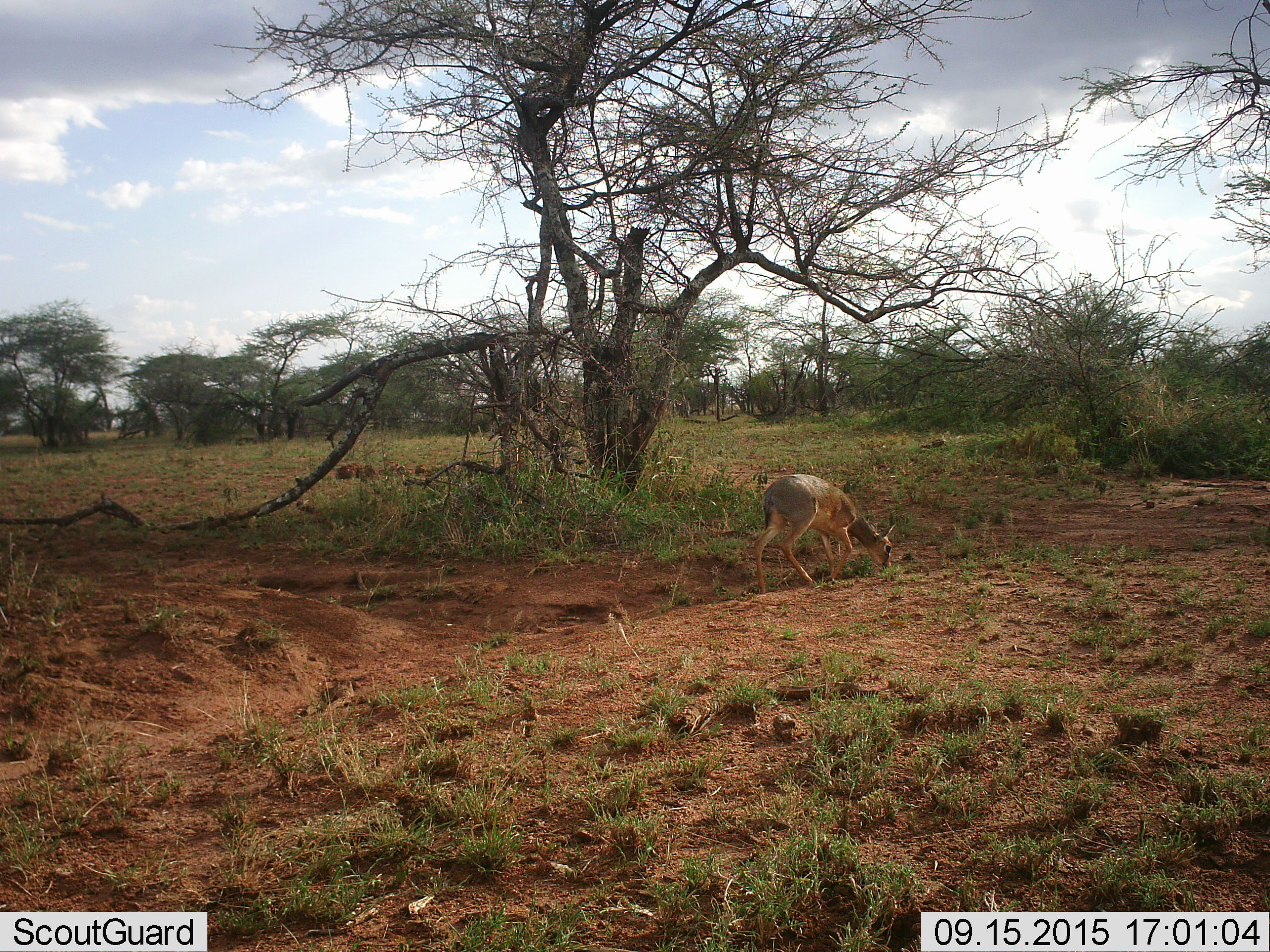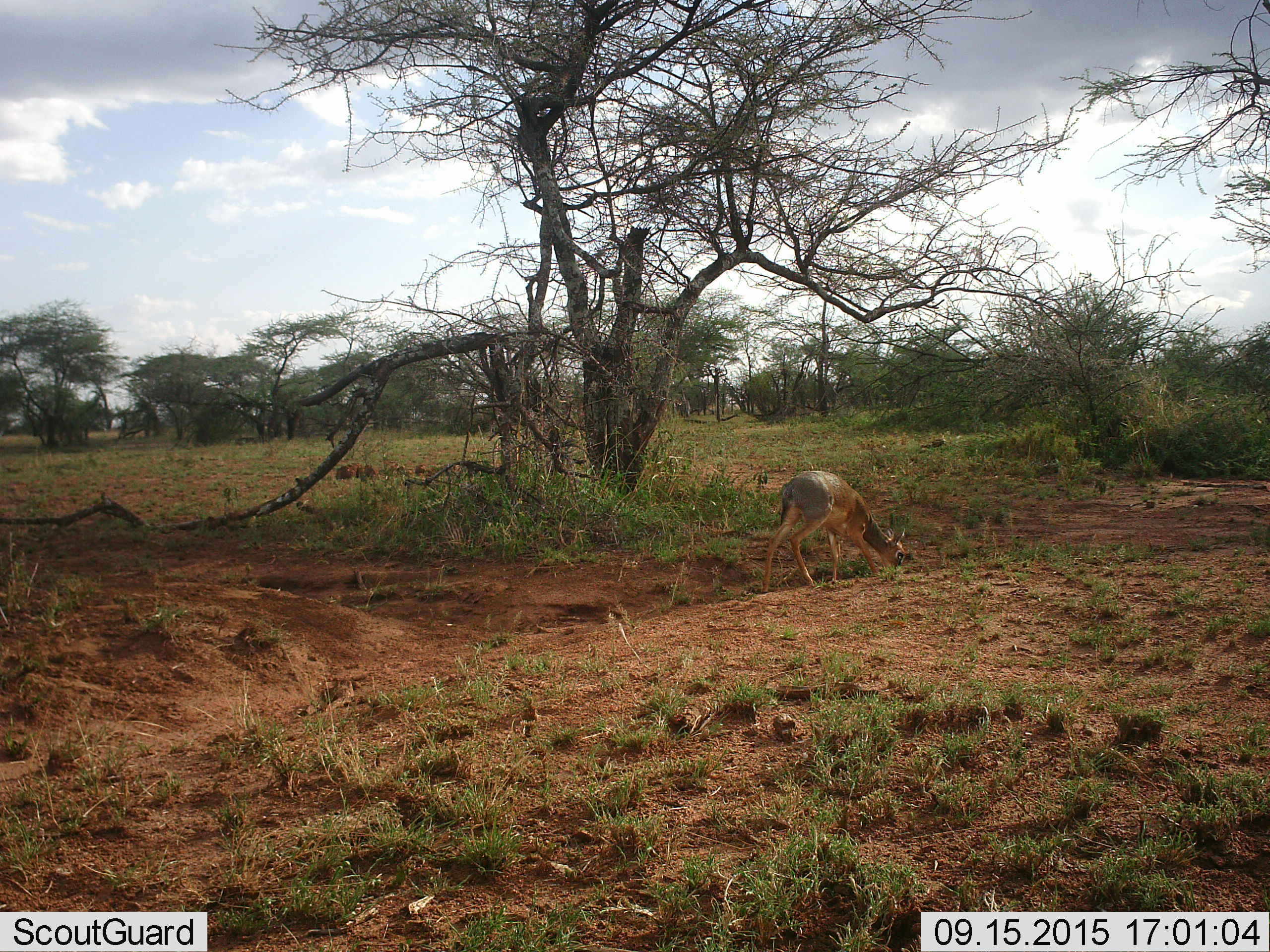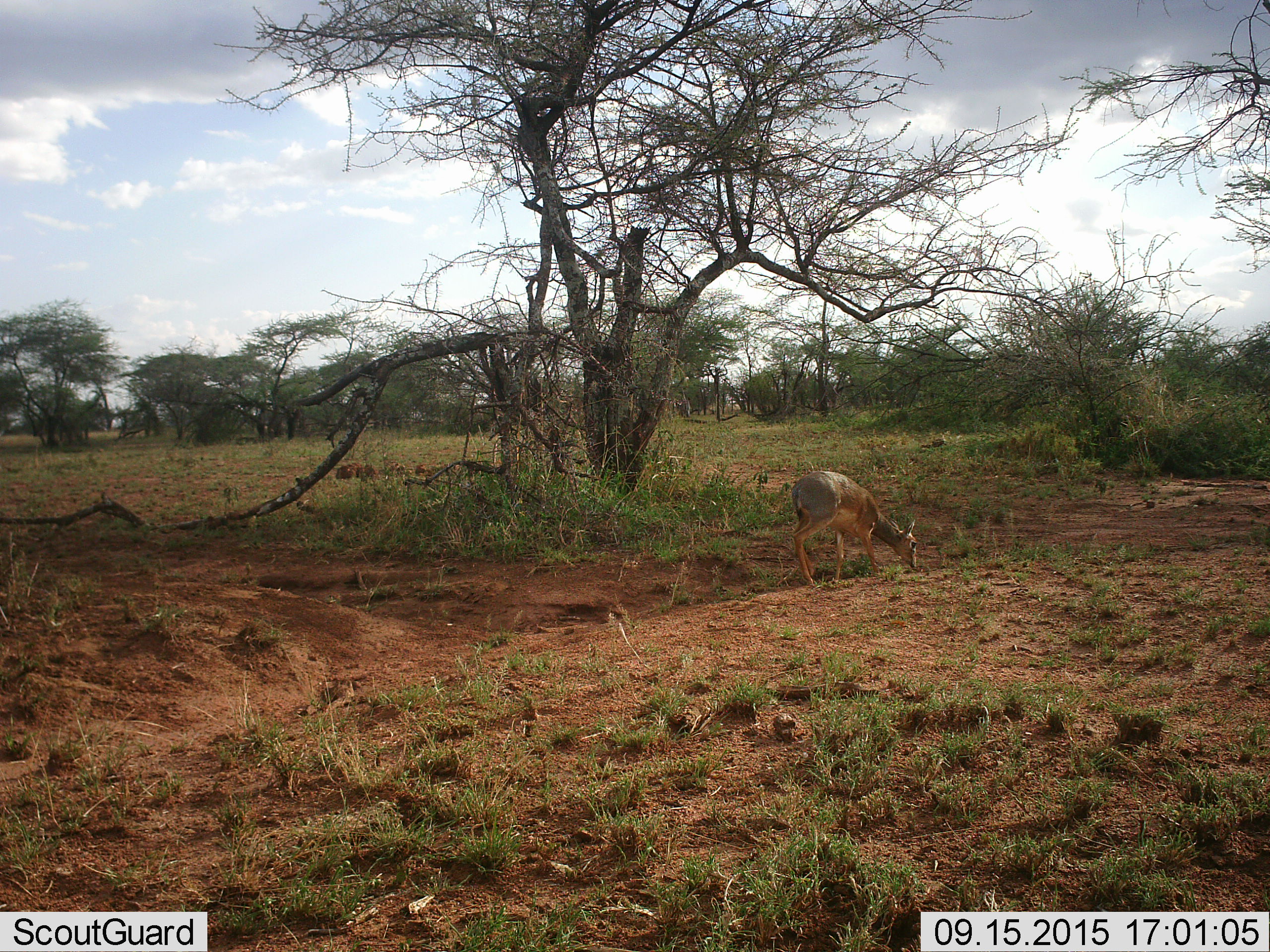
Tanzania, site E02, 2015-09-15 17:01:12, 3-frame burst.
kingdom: Animalia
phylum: Chordata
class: Mammalia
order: Artiodactyla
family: Bovidae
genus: Madoqua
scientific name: Madoqua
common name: dikdik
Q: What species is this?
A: Dikdik (Madoqua).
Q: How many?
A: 1.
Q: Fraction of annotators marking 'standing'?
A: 11%.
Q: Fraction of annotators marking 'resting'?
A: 0%.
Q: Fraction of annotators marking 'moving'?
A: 67%.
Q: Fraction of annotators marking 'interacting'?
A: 0%.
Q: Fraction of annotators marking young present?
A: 0%.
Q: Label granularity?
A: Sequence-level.